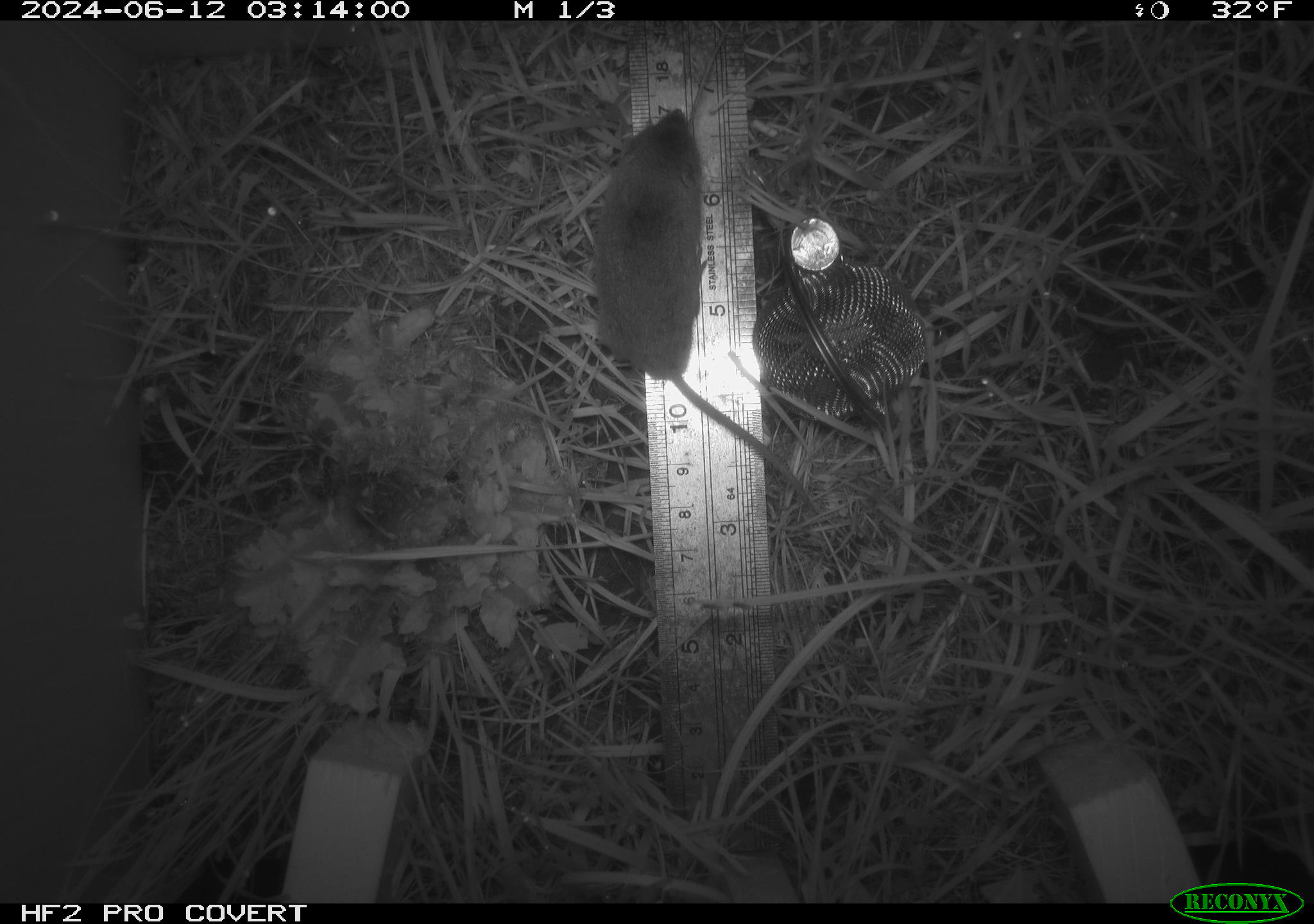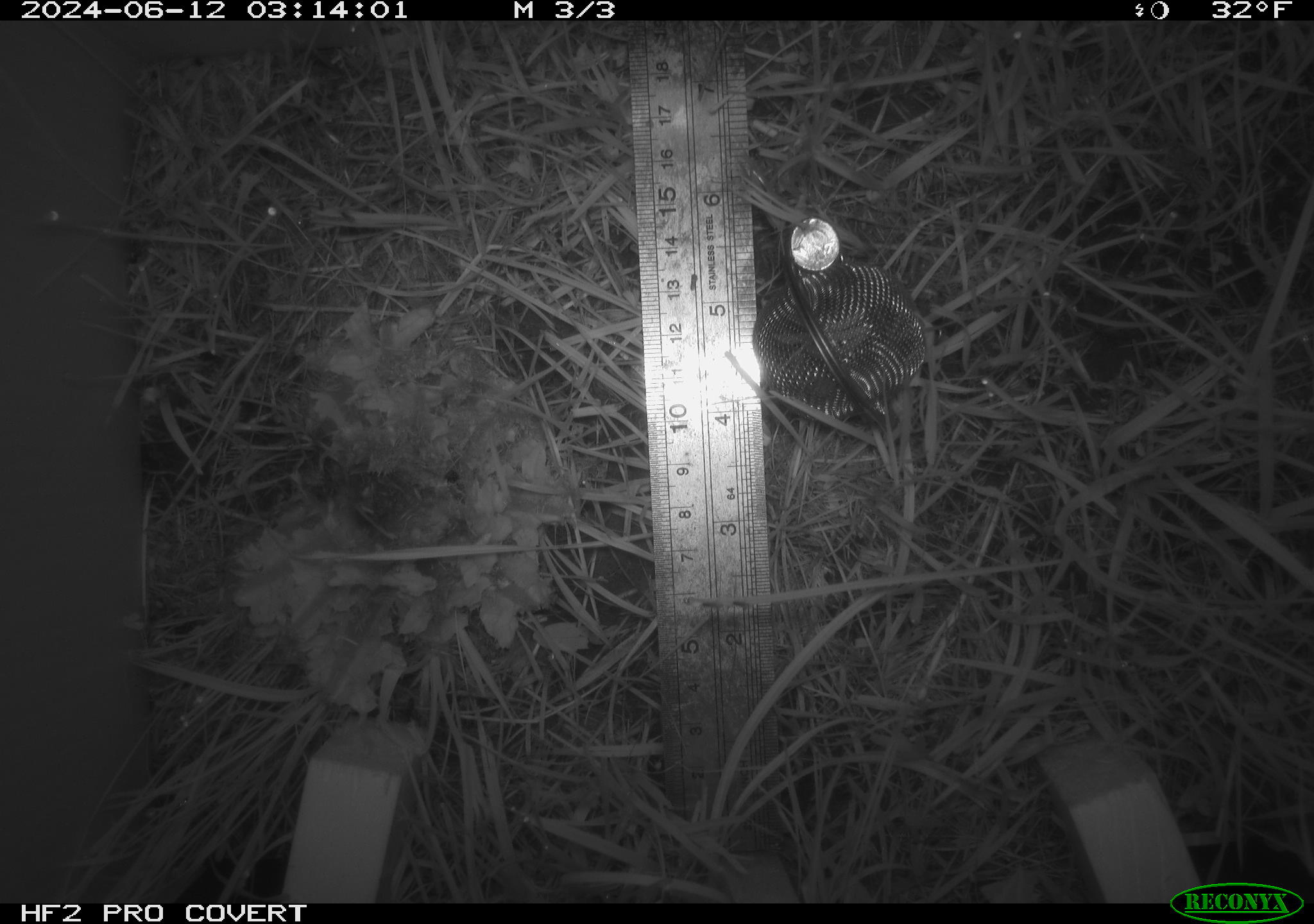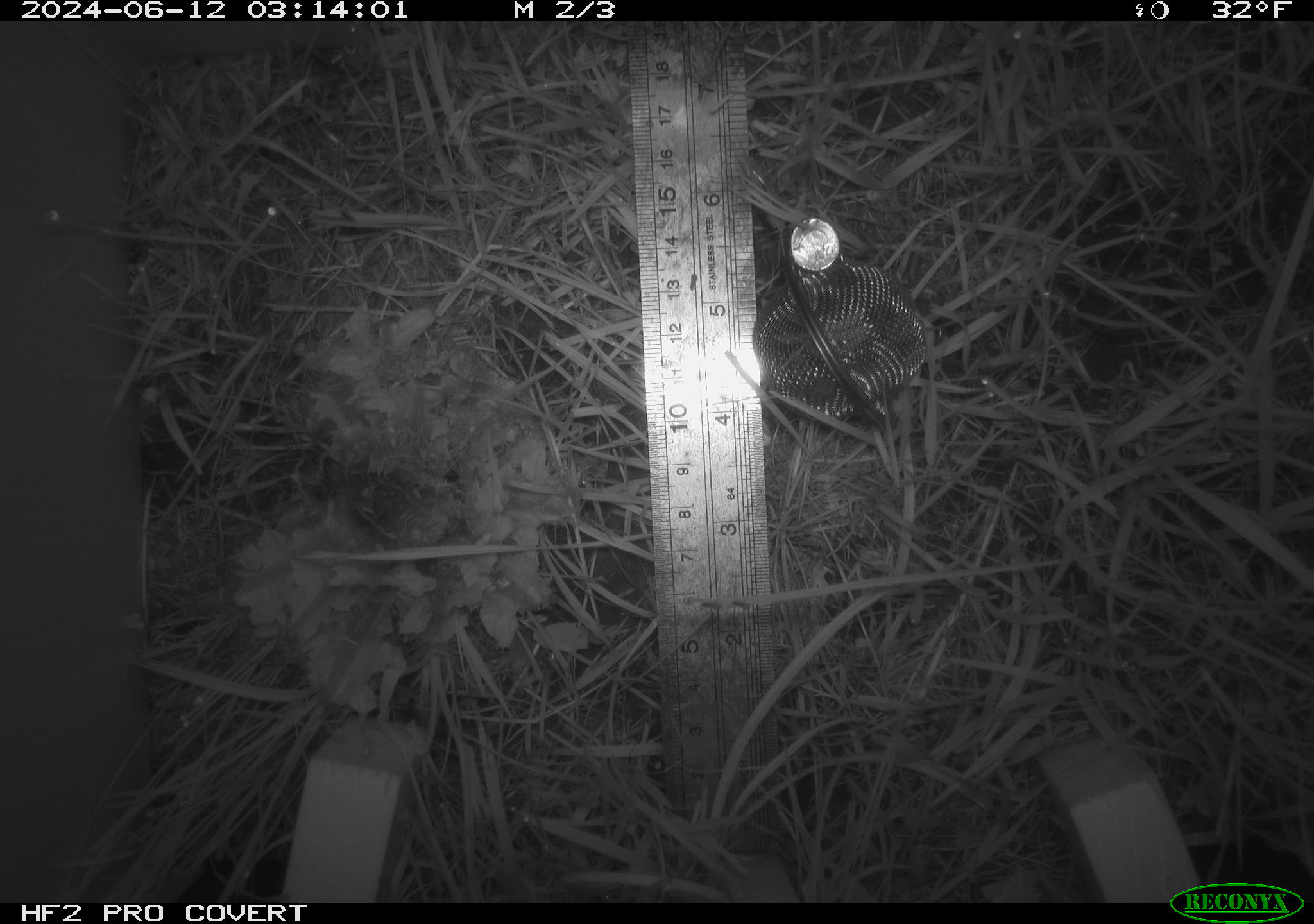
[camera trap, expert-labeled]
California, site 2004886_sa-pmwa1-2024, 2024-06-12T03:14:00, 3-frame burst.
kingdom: Animalia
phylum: Chordata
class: Mammalia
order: Eulipotyphla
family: Soricidae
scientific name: Soricidae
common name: shrews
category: soricidae family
Soricidae family (shrews) (Soricidae).